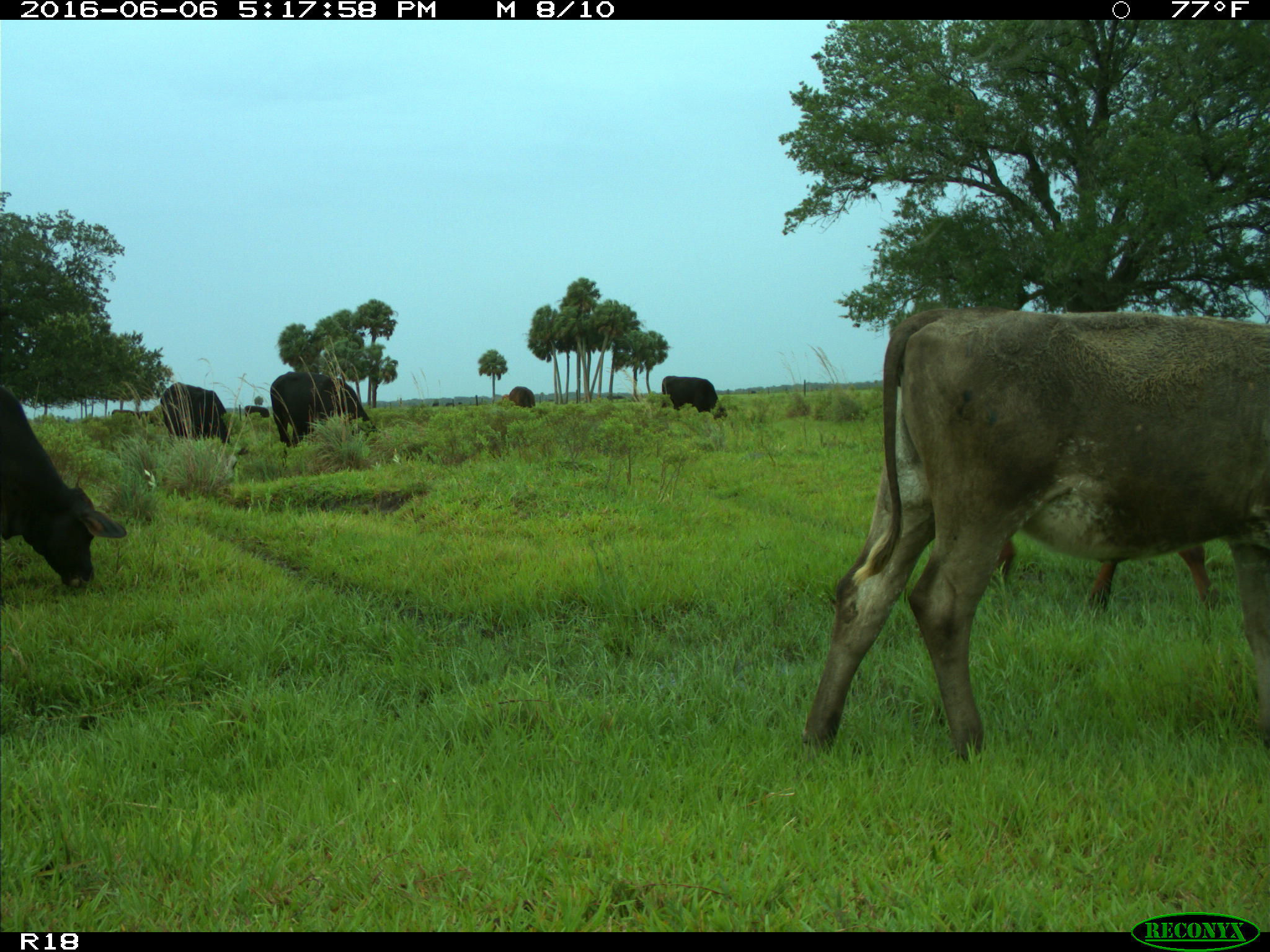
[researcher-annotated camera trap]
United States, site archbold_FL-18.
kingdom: Animalia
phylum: Chordata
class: Mammalia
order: Artiodactyla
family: Bovidae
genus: Bos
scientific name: Bos taurus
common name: domestic cow